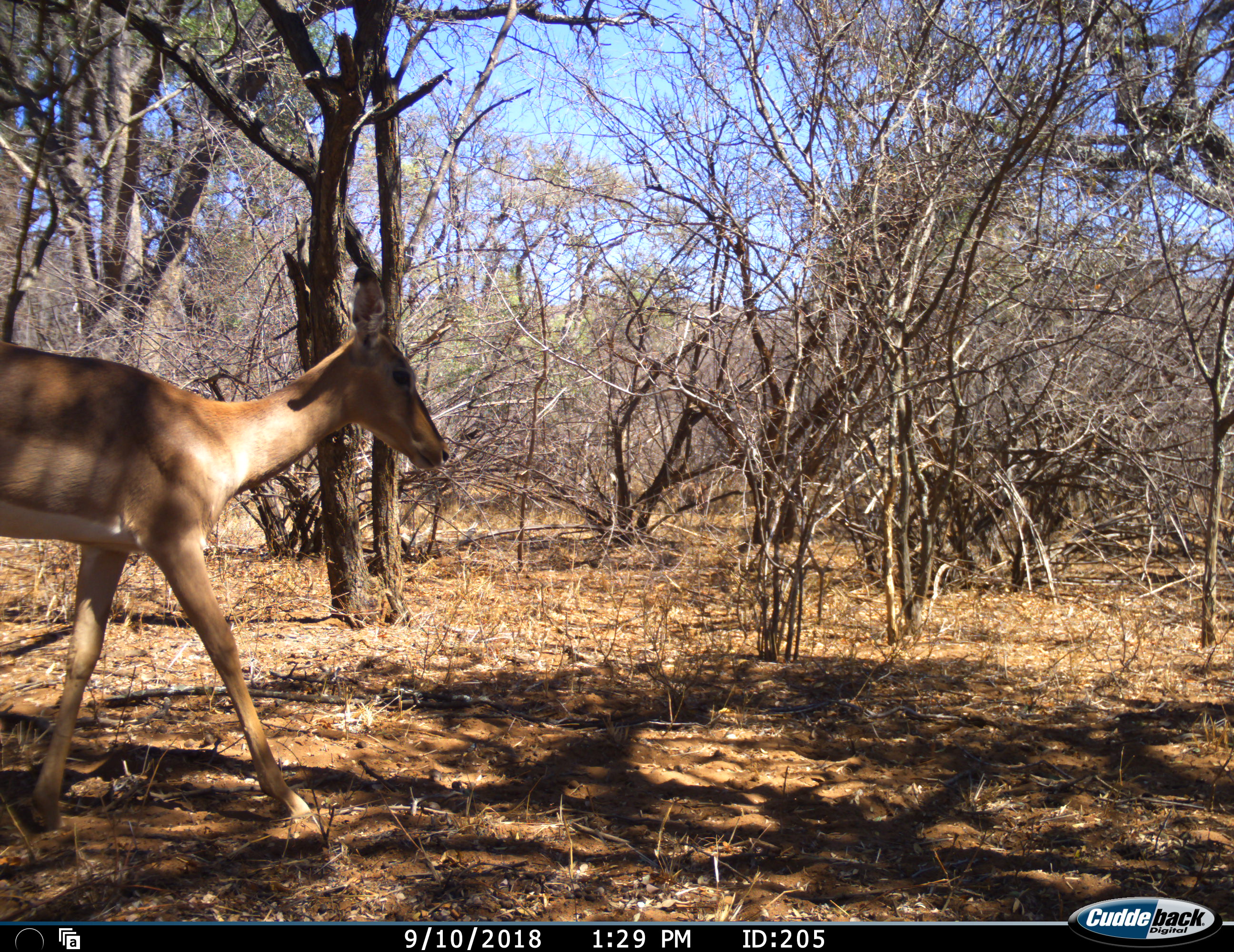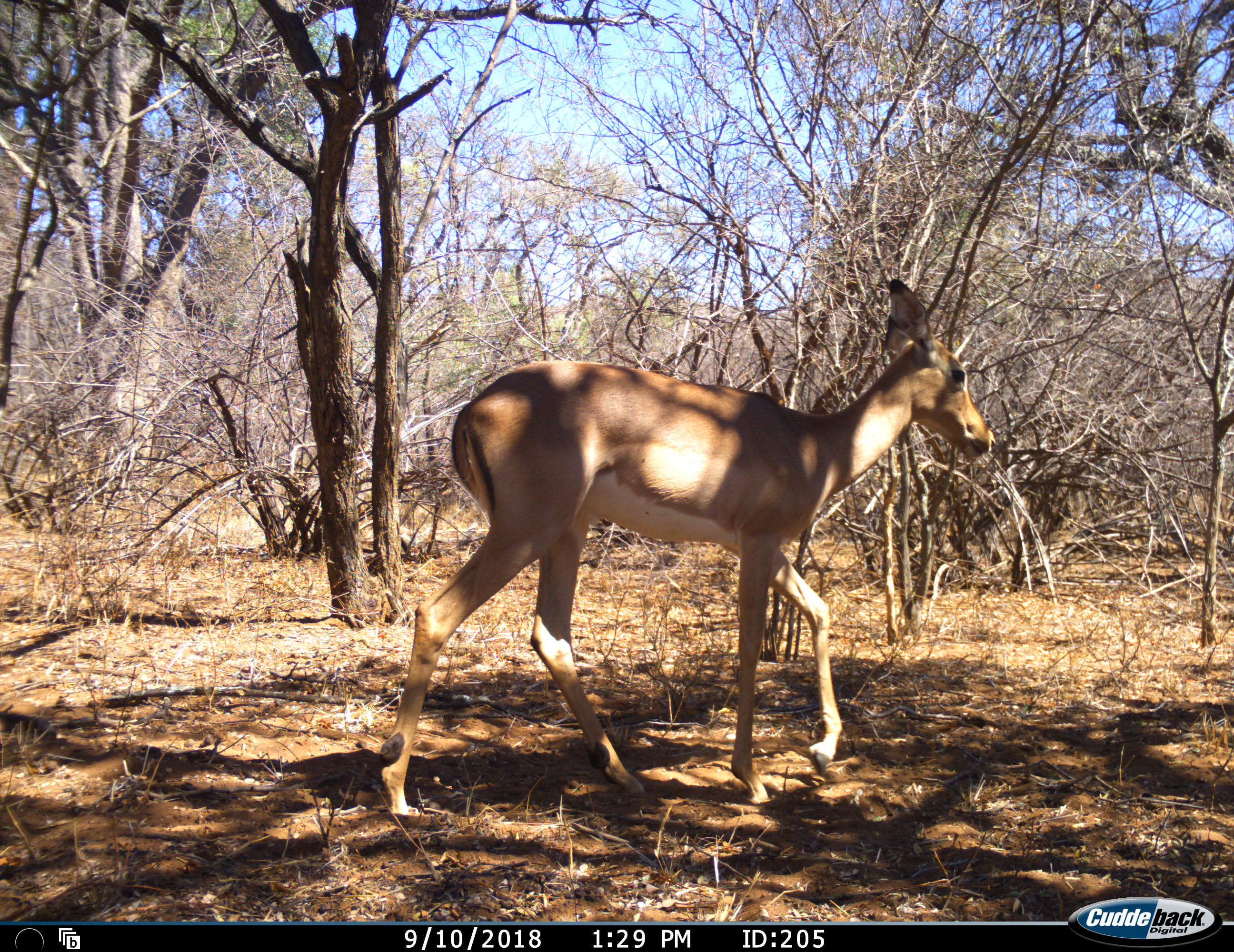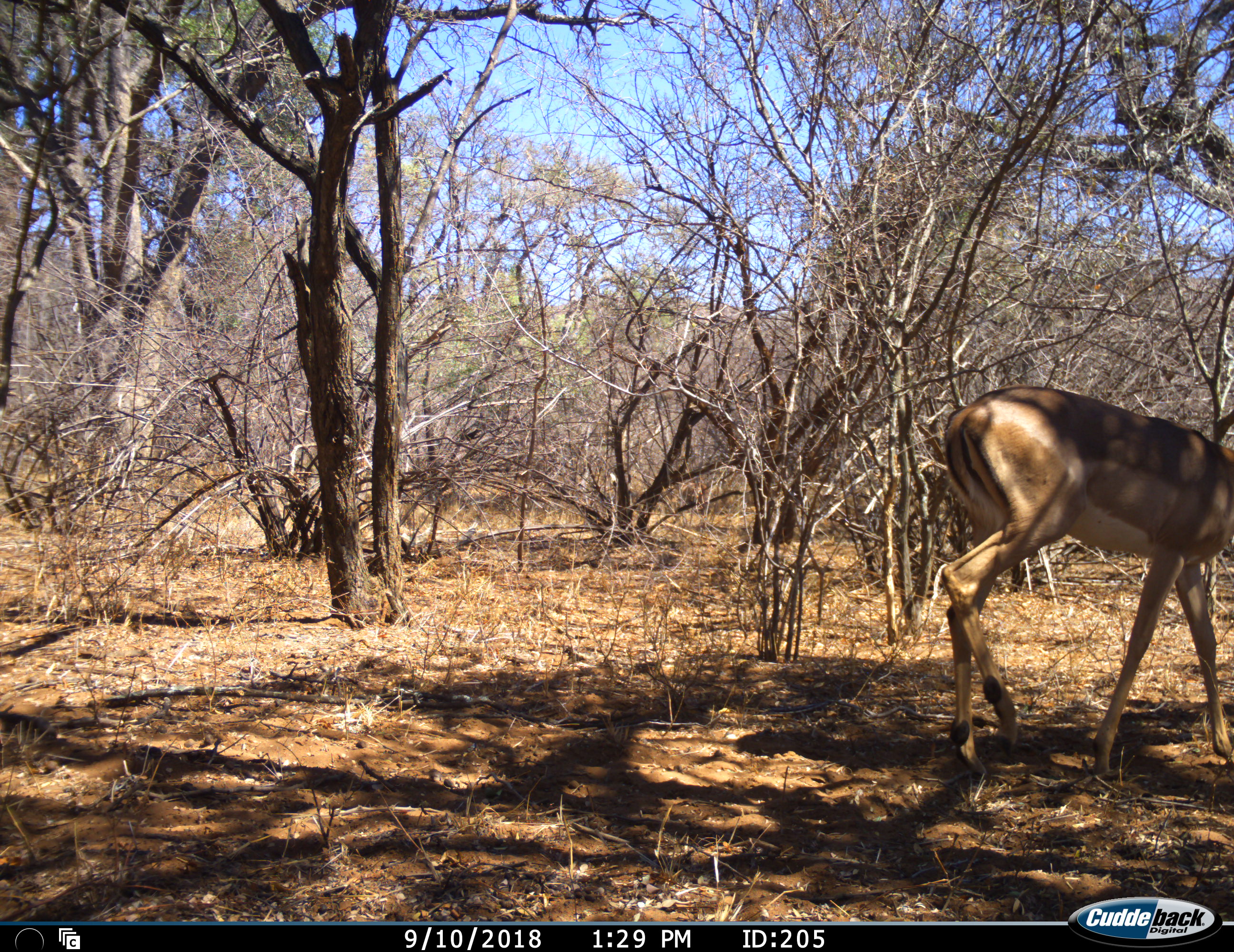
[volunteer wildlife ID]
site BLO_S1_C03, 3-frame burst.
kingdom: Animalia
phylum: Chordata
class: Mammalia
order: Artiodactyla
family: Bovidae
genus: Aepyceros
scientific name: Aepyceros melampus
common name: impala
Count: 1.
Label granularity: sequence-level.